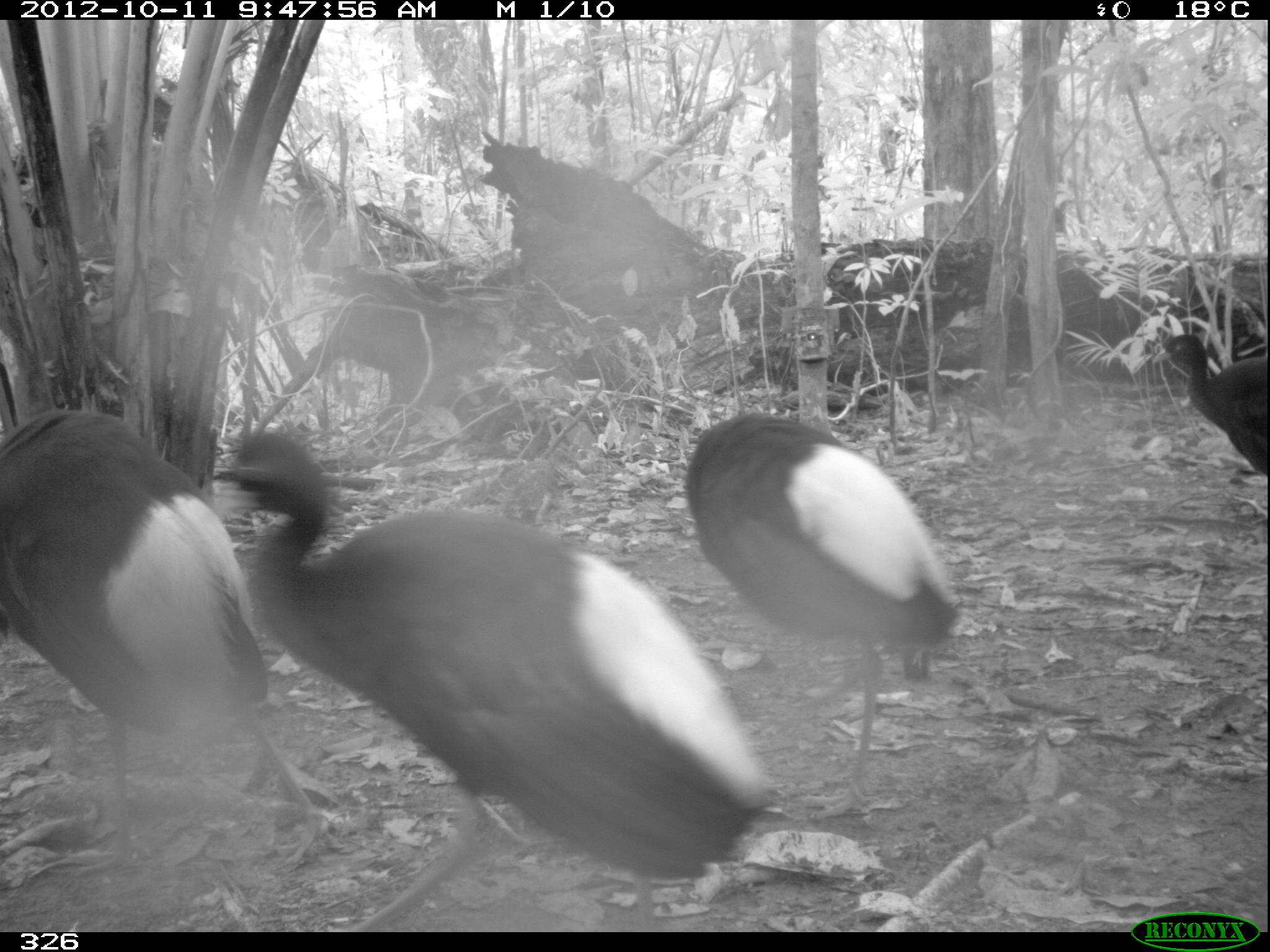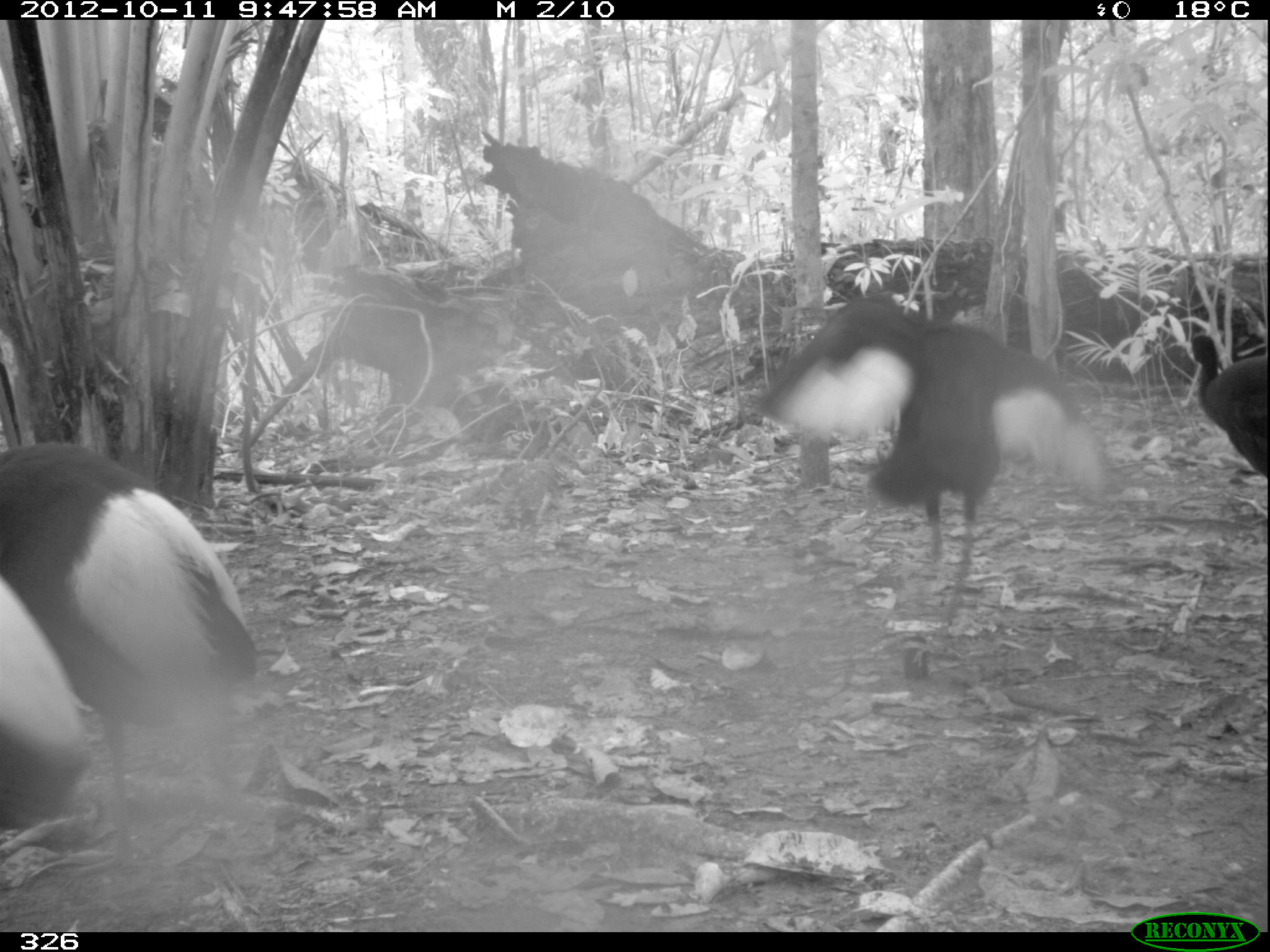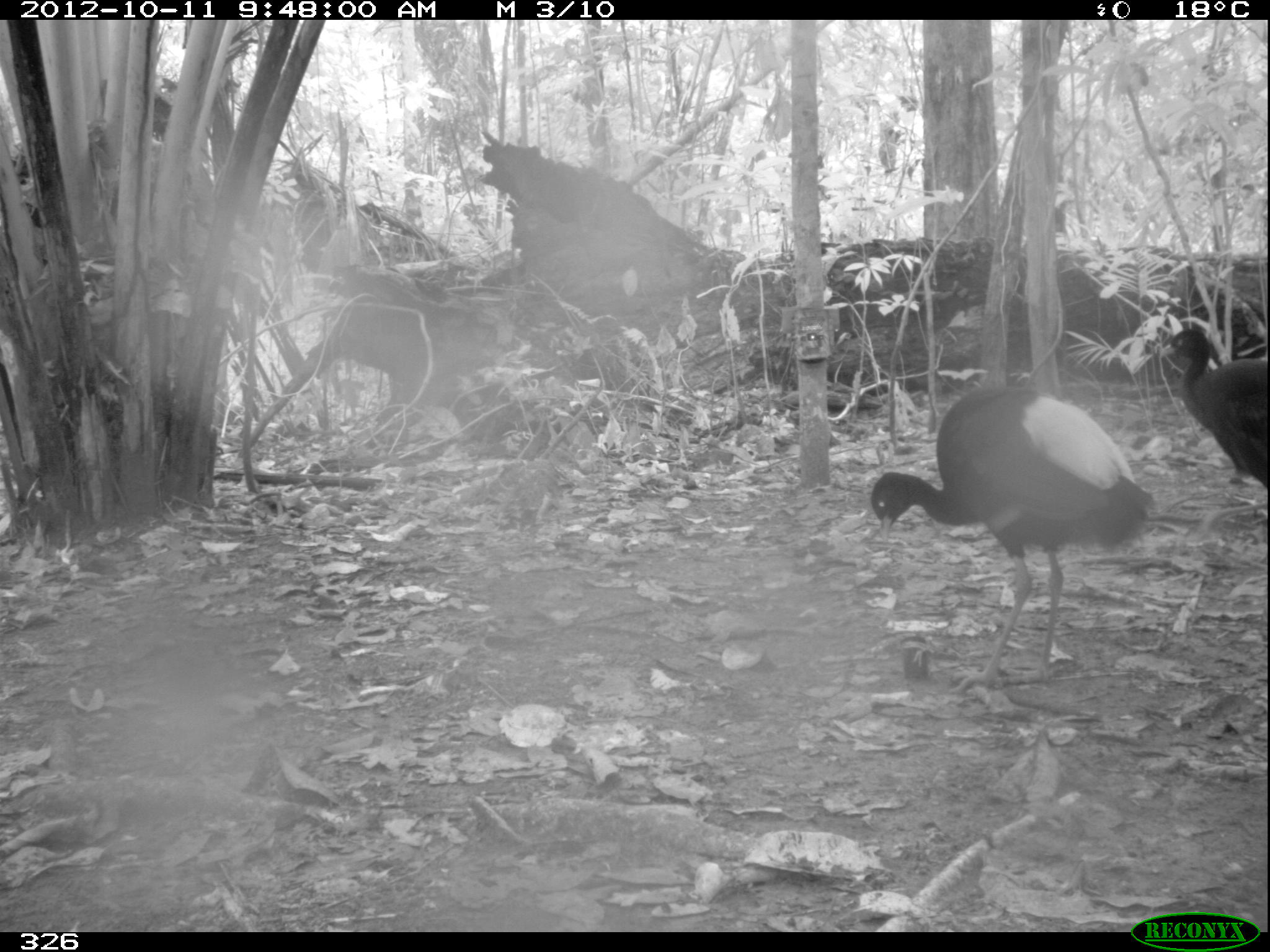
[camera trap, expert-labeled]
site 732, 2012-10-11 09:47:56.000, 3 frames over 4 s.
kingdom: Animalia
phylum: Chordata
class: Aves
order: Gruiformes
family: Psophiidae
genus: Psophia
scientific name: Psophia leucoptera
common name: pale-winged trumpeter